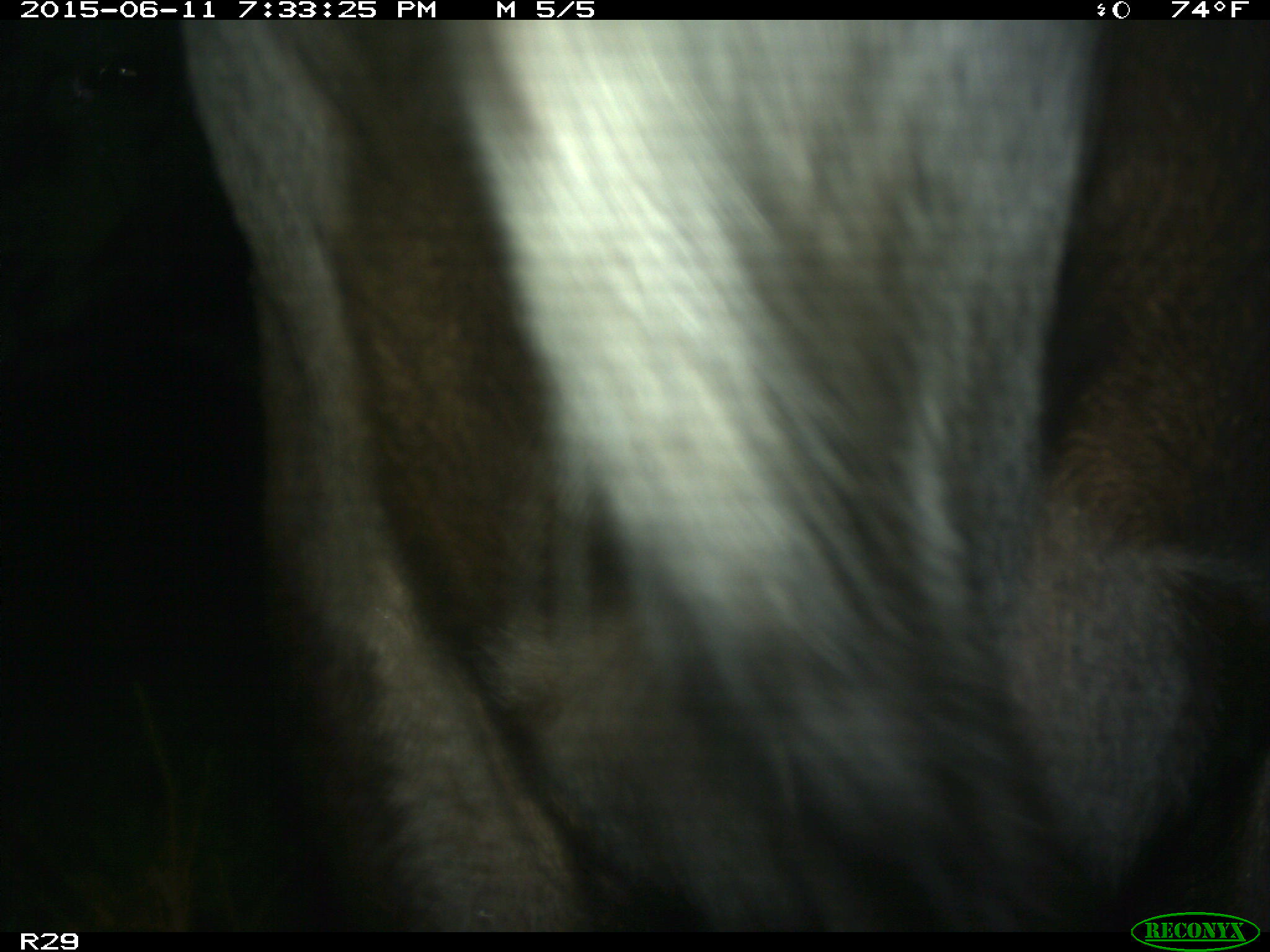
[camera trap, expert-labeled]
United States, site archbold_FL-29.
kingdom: Animalia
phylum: Chordata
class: Mammalia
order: Artiodactyla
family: Bovidae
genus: Bos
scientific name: Bos taurus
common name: domestic cow